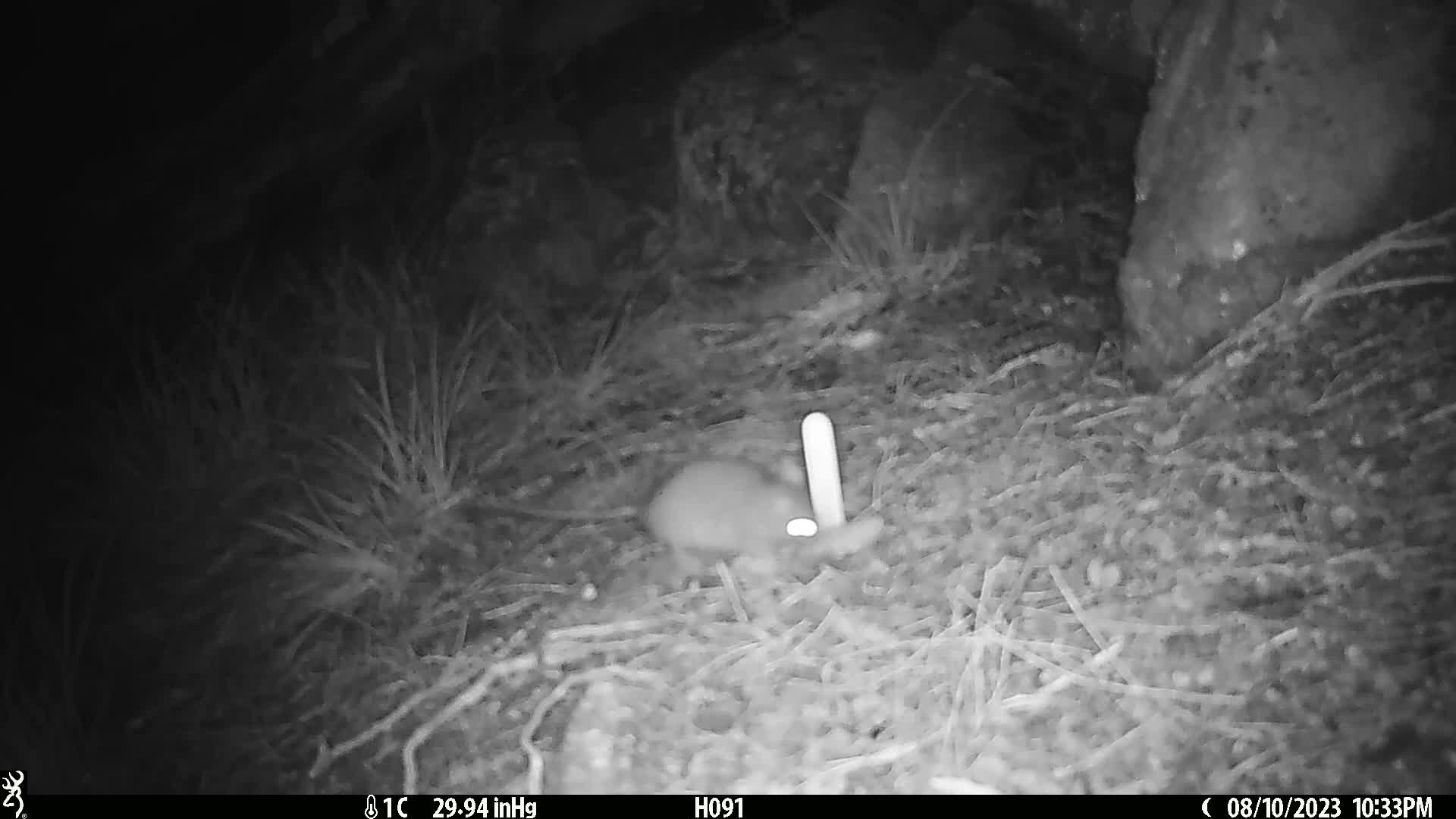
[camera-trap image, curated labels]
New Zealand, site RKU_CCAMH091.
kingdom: Animalia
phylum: Chordata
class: Mammalia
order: Rodentia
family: Muridae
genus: Rattus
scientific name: Rattus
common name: rat